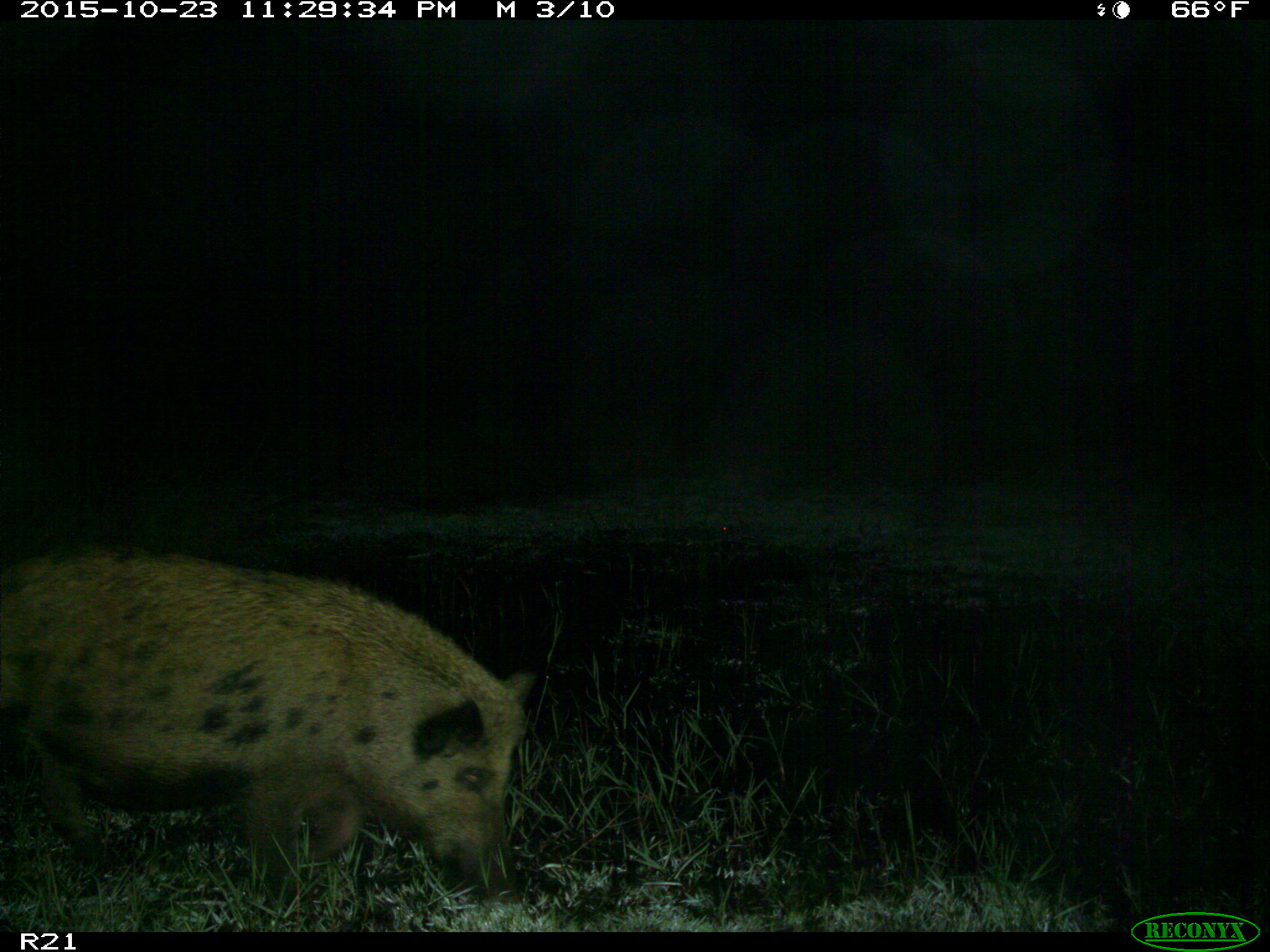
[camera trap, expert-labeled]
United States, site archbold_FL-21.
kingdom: Animalia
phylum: Chordata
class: Mammalia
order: Artiodactyla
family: Suidae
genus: Sus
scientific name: Sus scrofa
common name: wild boar